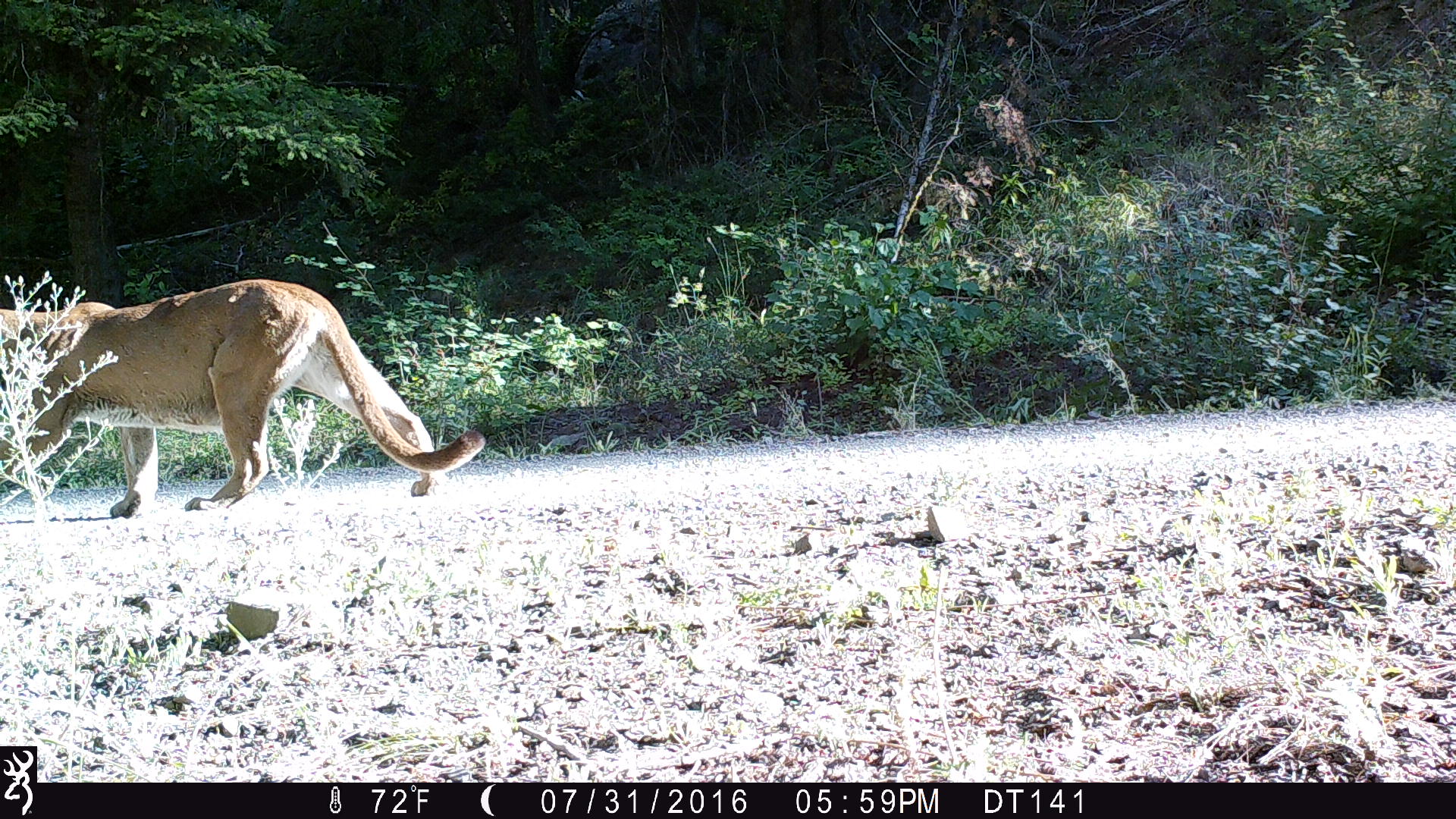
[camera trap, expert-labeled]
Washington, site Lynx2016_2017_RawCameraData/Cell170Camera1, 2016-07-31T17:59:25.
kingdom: Animalia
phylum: Chordata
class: Mammalia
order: Carnivora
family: Felidae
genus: Puma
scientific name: Puma concolor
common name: mountain lion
Puma concolor (mountain lion). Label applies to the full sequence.